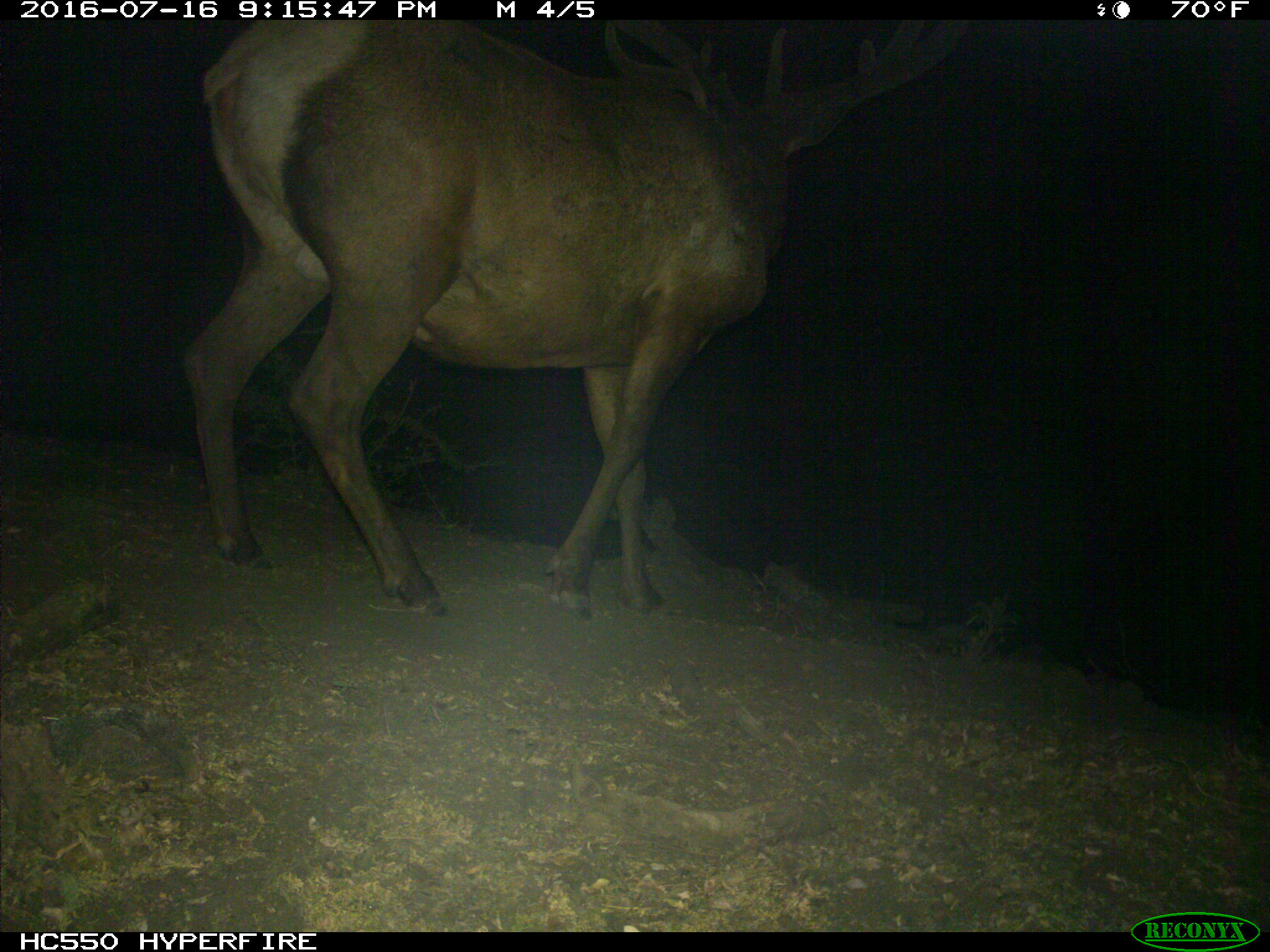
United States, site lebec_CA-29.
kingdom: Animalia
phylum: Chordata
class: Mammalia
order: Artiodactyla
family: Cervidae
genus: Cervus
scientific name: Cervus canadensis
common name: elk